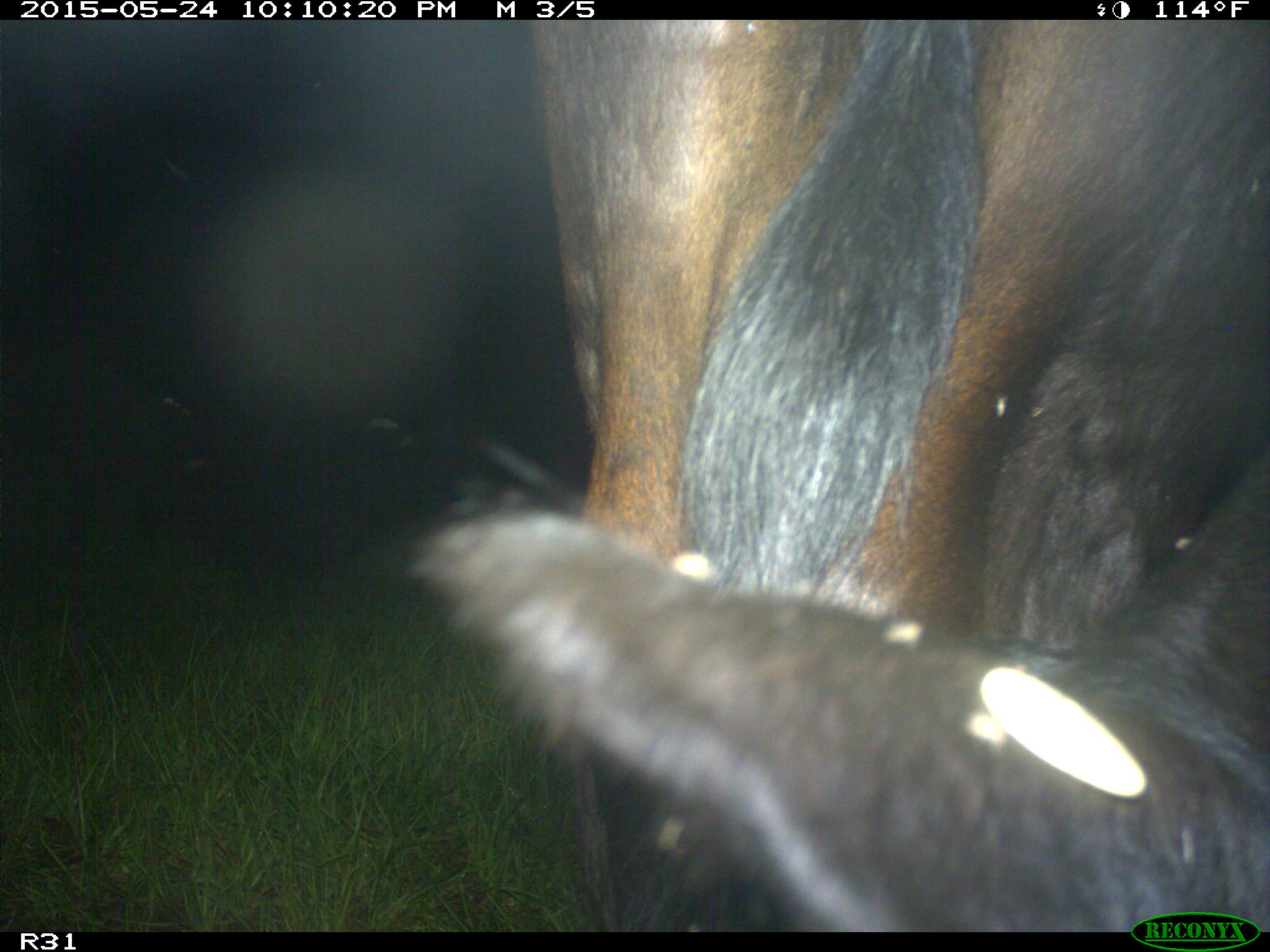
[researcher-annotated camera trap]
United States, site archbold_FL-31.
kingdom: Animalia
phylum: Chordata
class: Mammalia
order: Artiodactyla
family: Bovidae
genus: Bos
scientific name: Bos taurus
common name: domestic cow